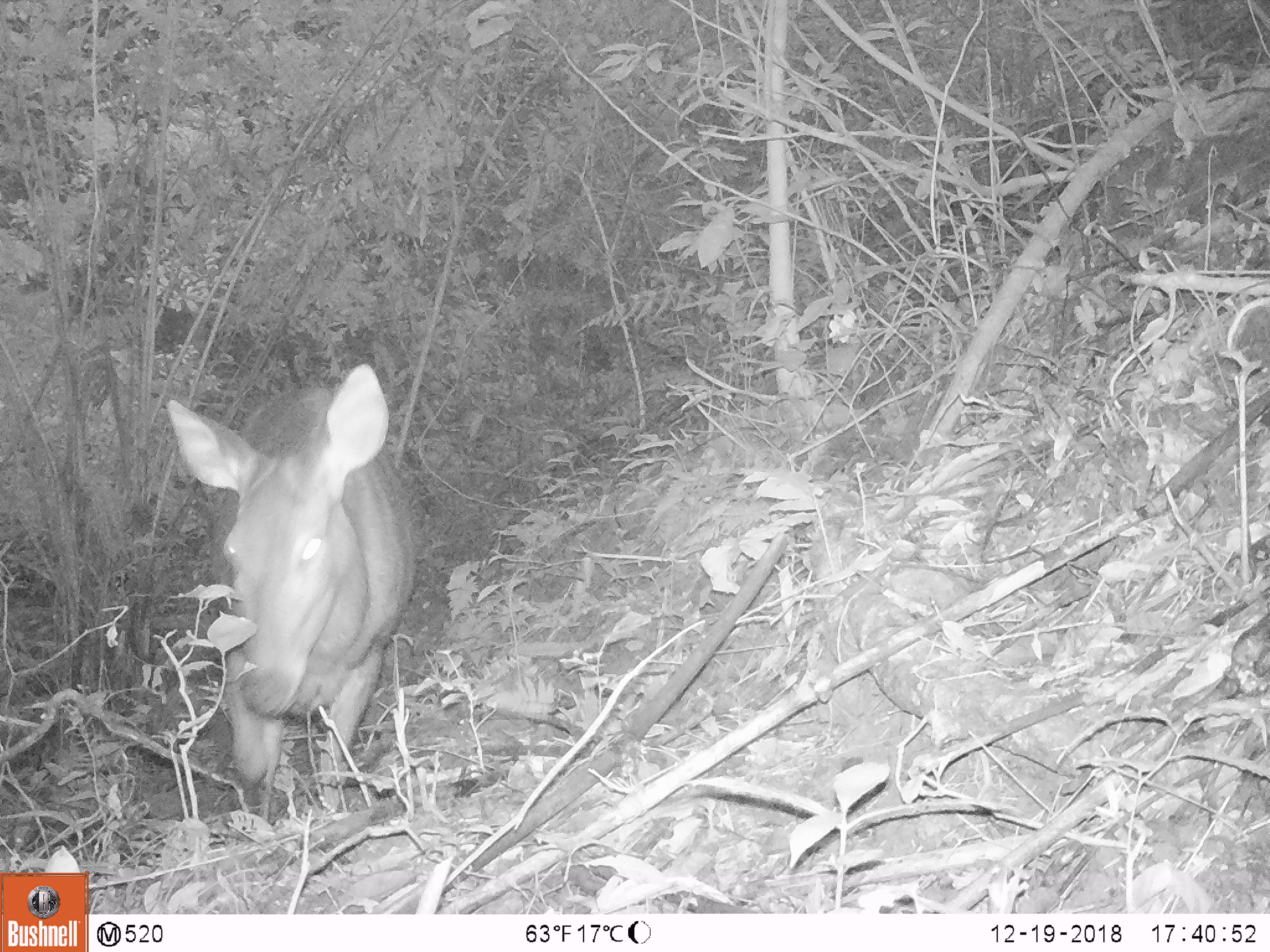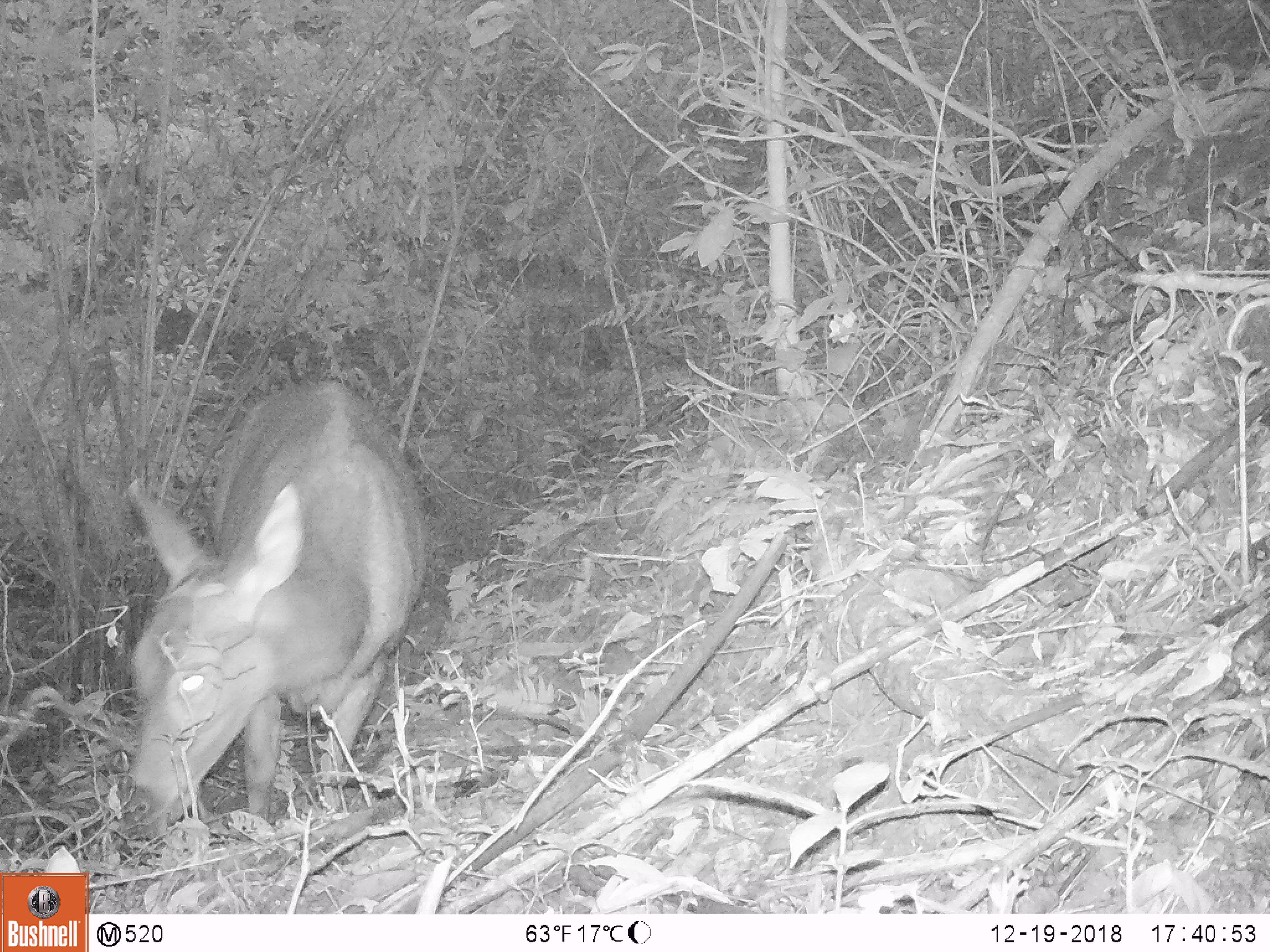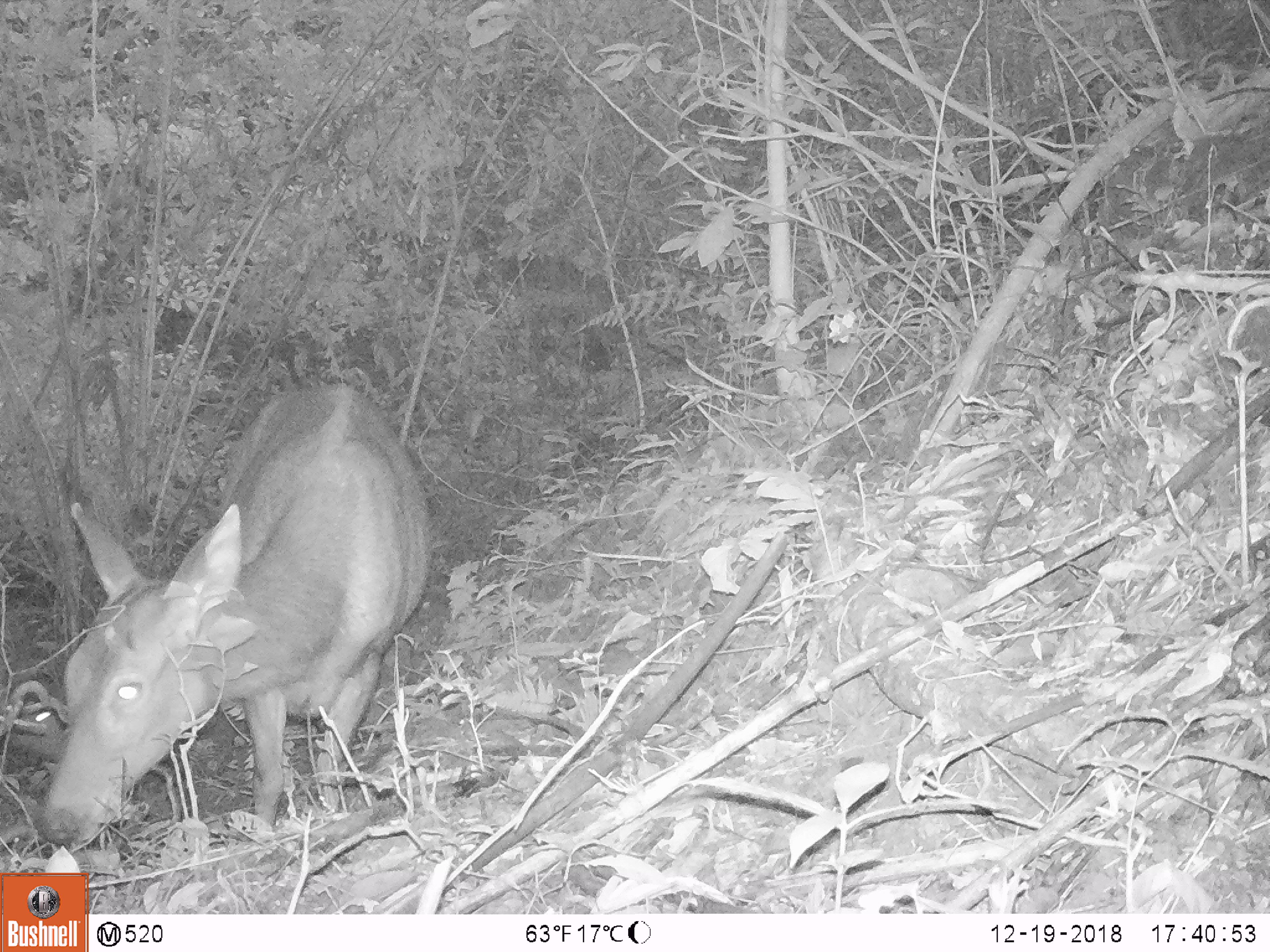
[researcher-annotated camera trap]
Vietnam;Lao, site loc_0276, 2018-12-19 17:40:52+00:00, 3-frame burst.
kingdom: Animalia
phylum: Chordata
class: Mammalia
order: Artiodactyla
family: Cervidae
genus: Rusa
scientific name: Rusa unicolor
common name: sambar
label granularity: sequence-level